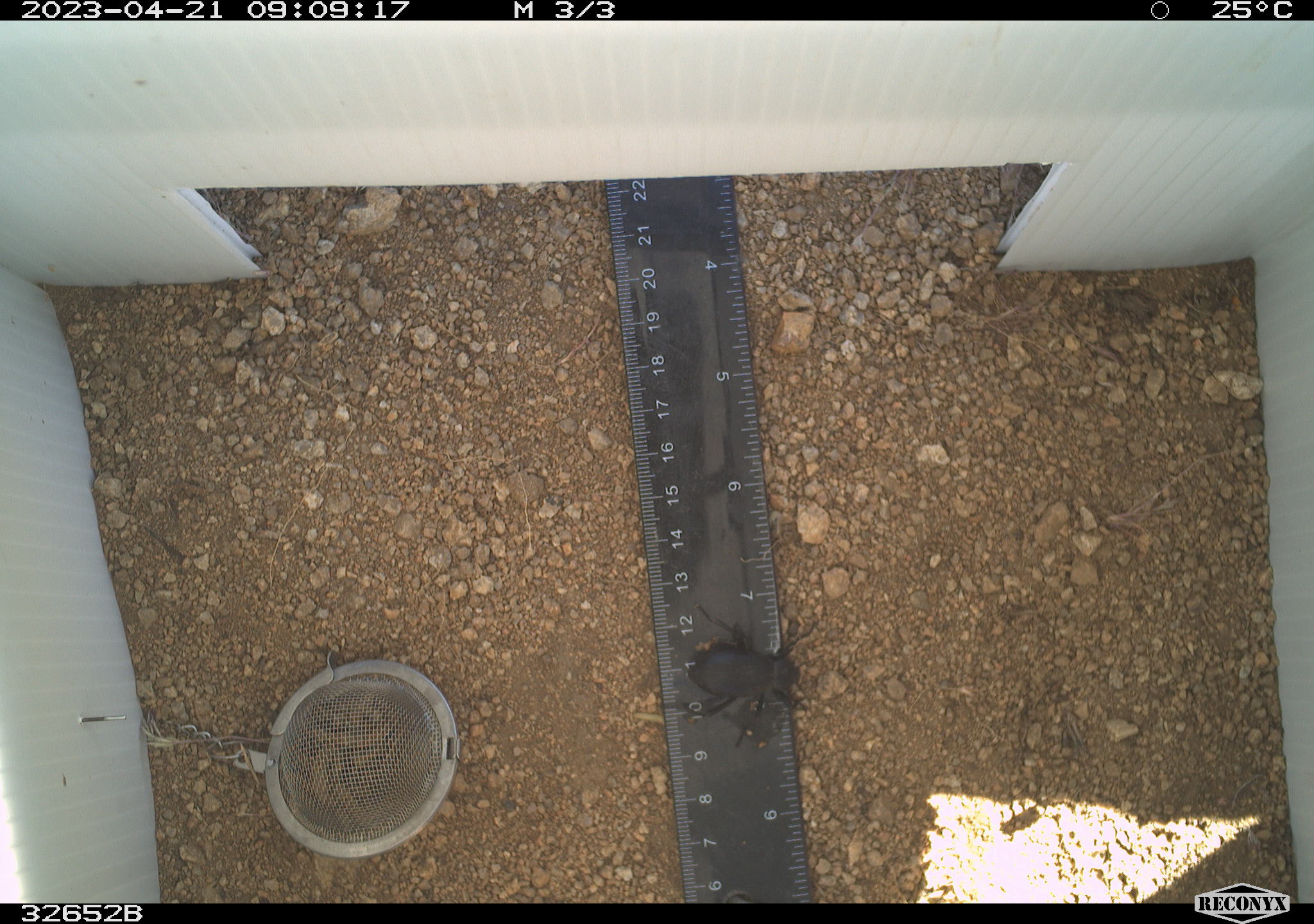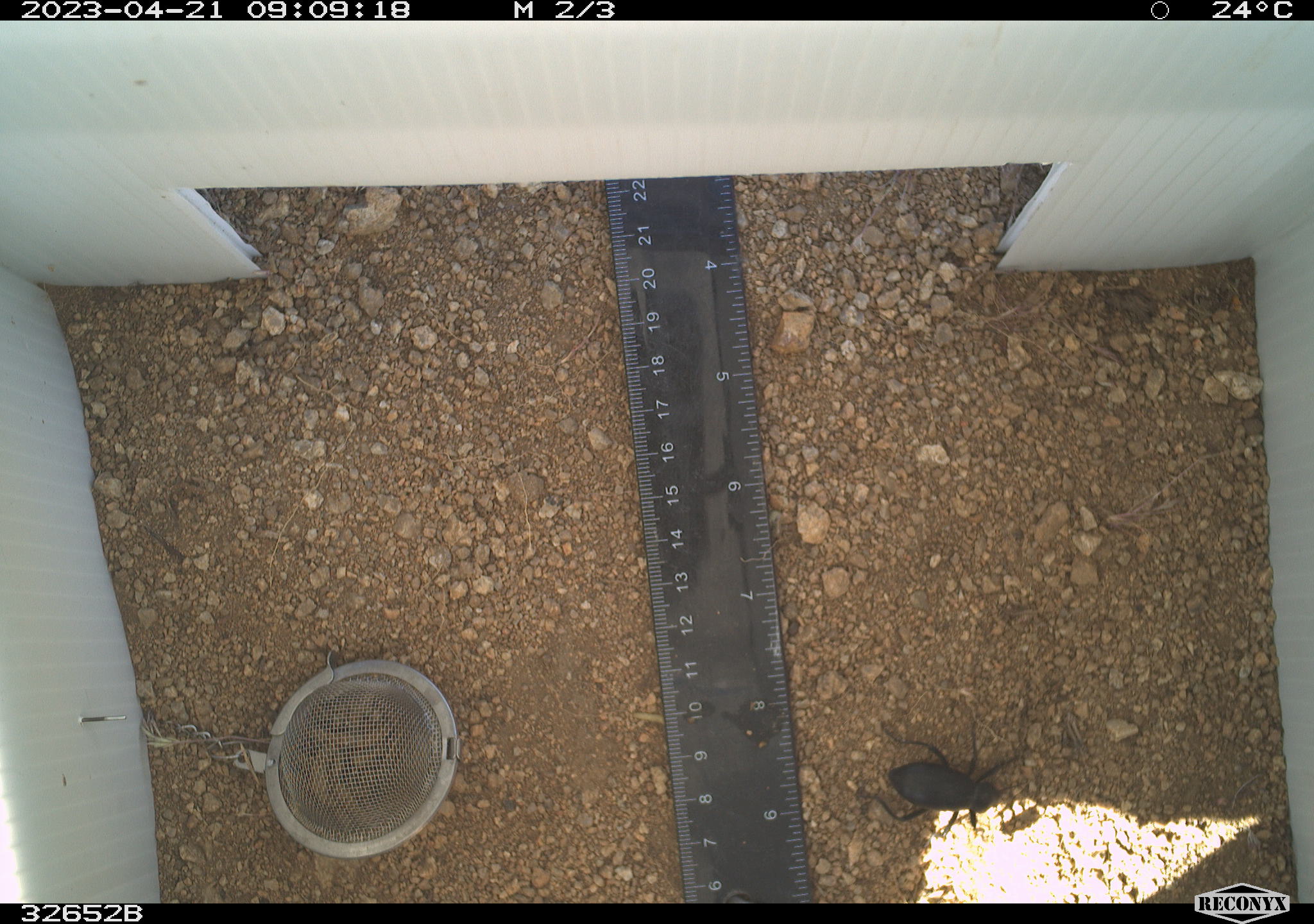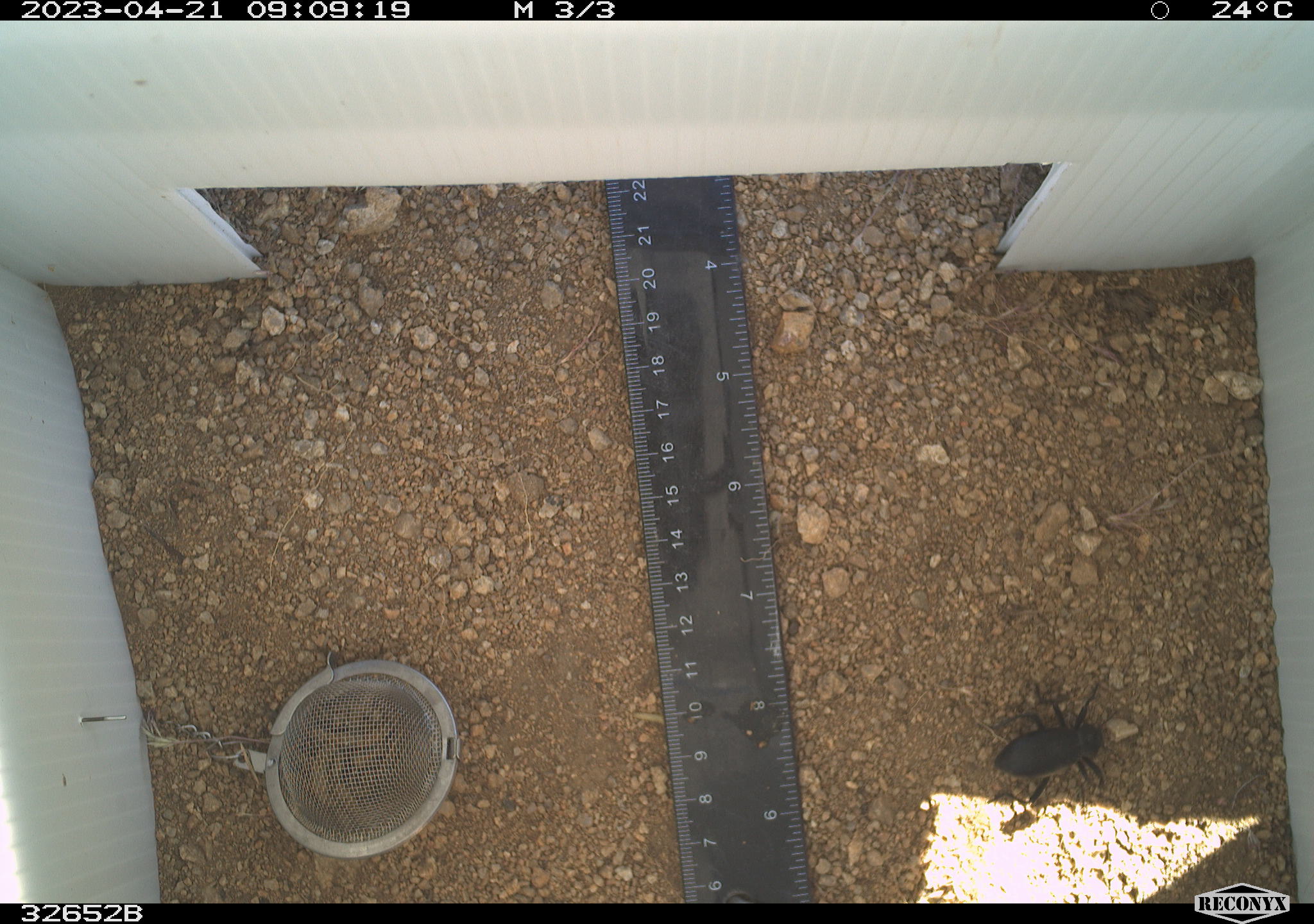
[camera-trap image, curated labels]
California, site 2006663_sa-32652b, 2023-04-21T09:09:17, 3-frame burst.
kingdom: Animalia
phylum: Arthropoda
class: Insecta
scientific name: Insecta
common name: insect